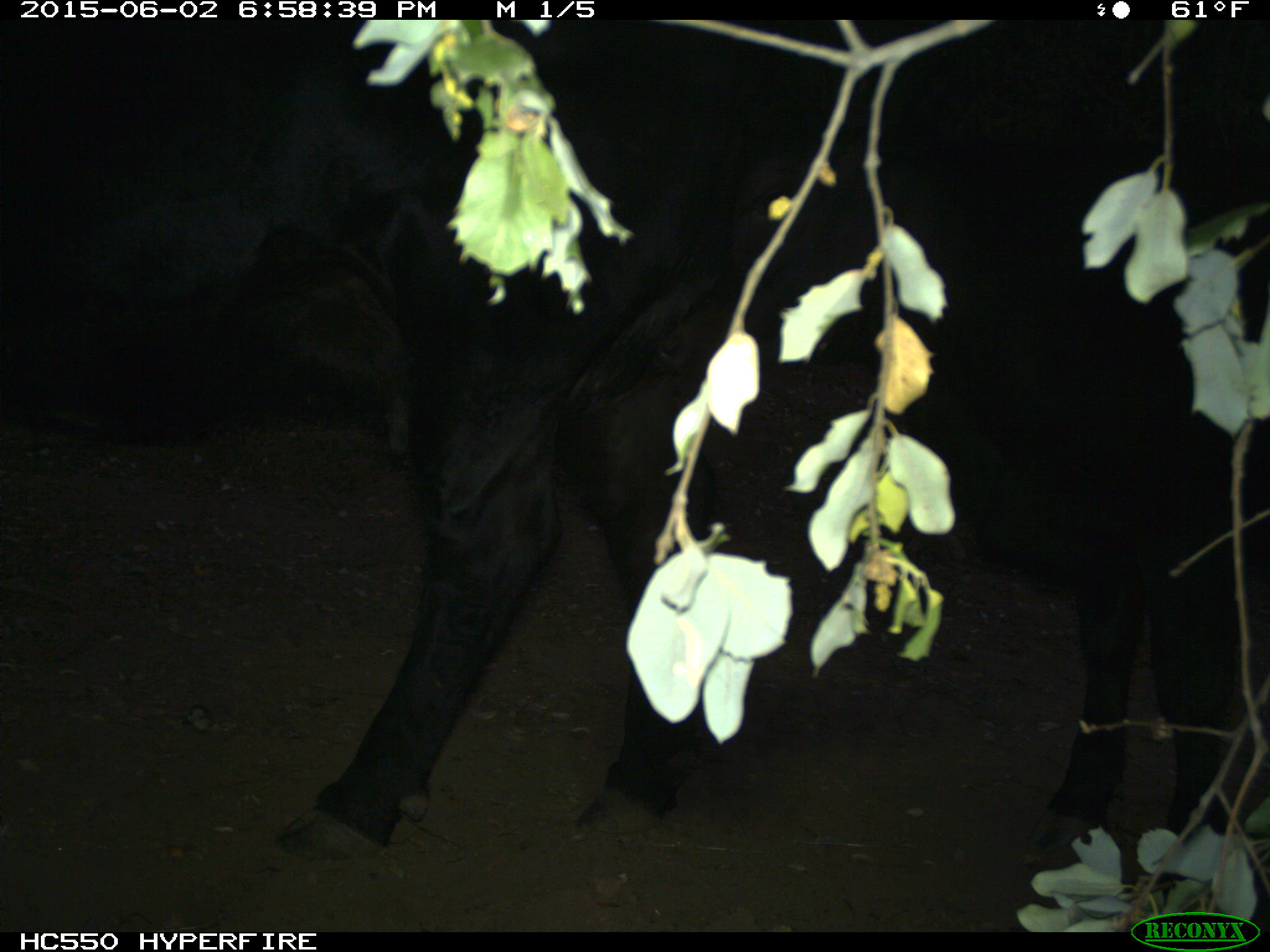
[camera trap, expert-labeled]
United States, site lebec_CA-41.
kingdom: Animalia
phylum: Chordata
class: Mammalia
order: Artiodactyla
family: Bovidae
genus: Bos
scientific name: Bos taurus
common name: domestic cow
Bos taurus (domestic cow).